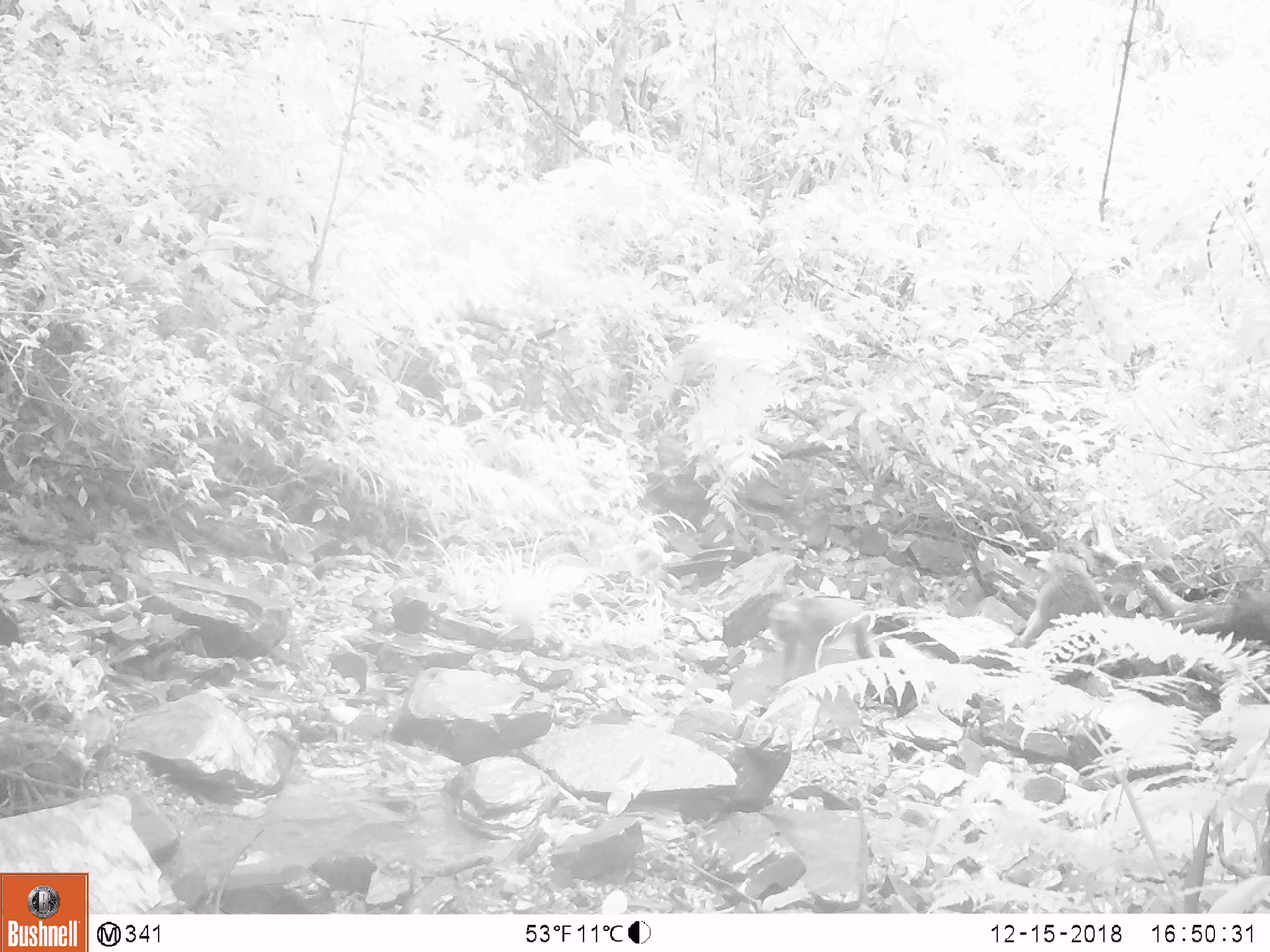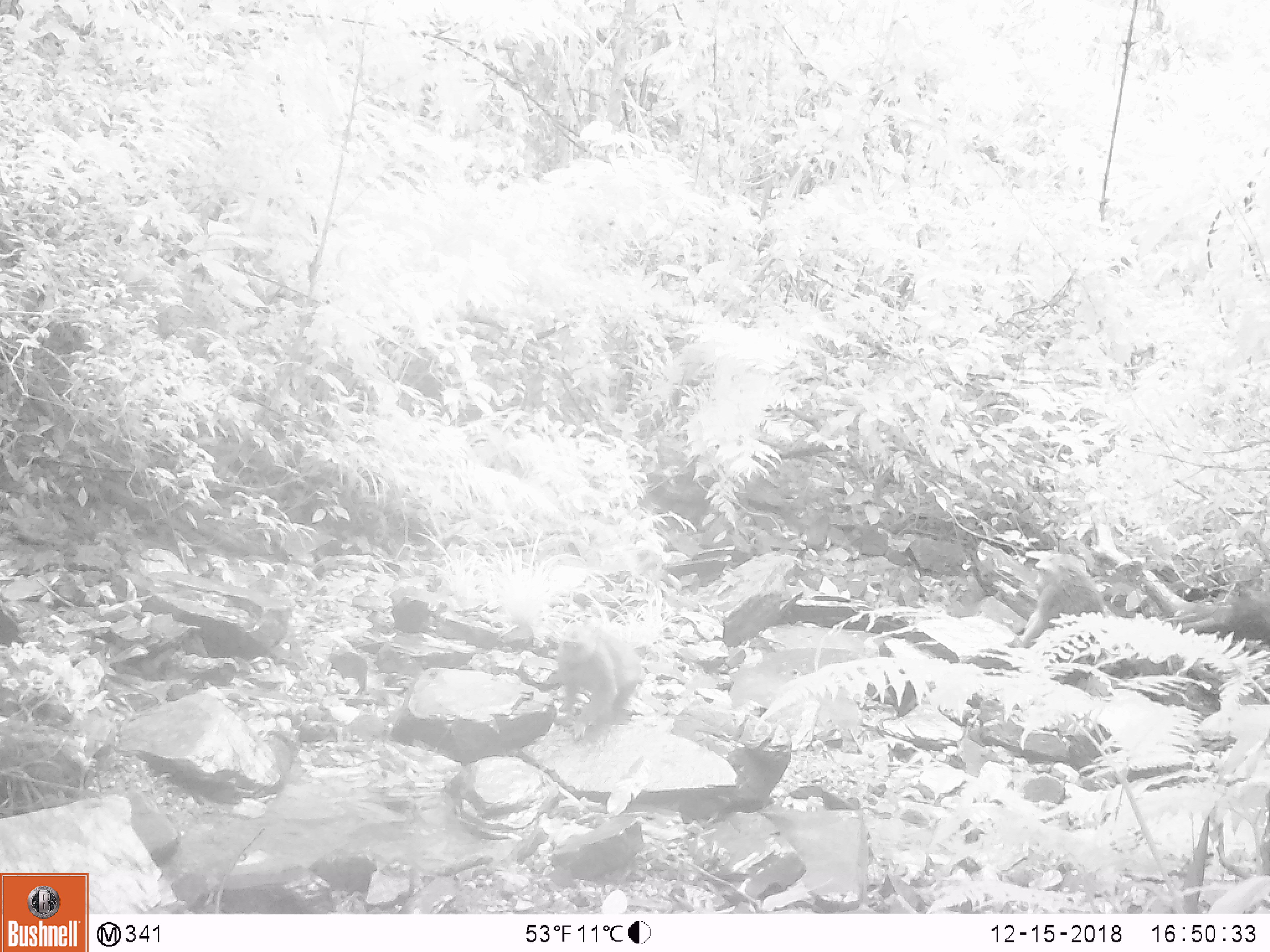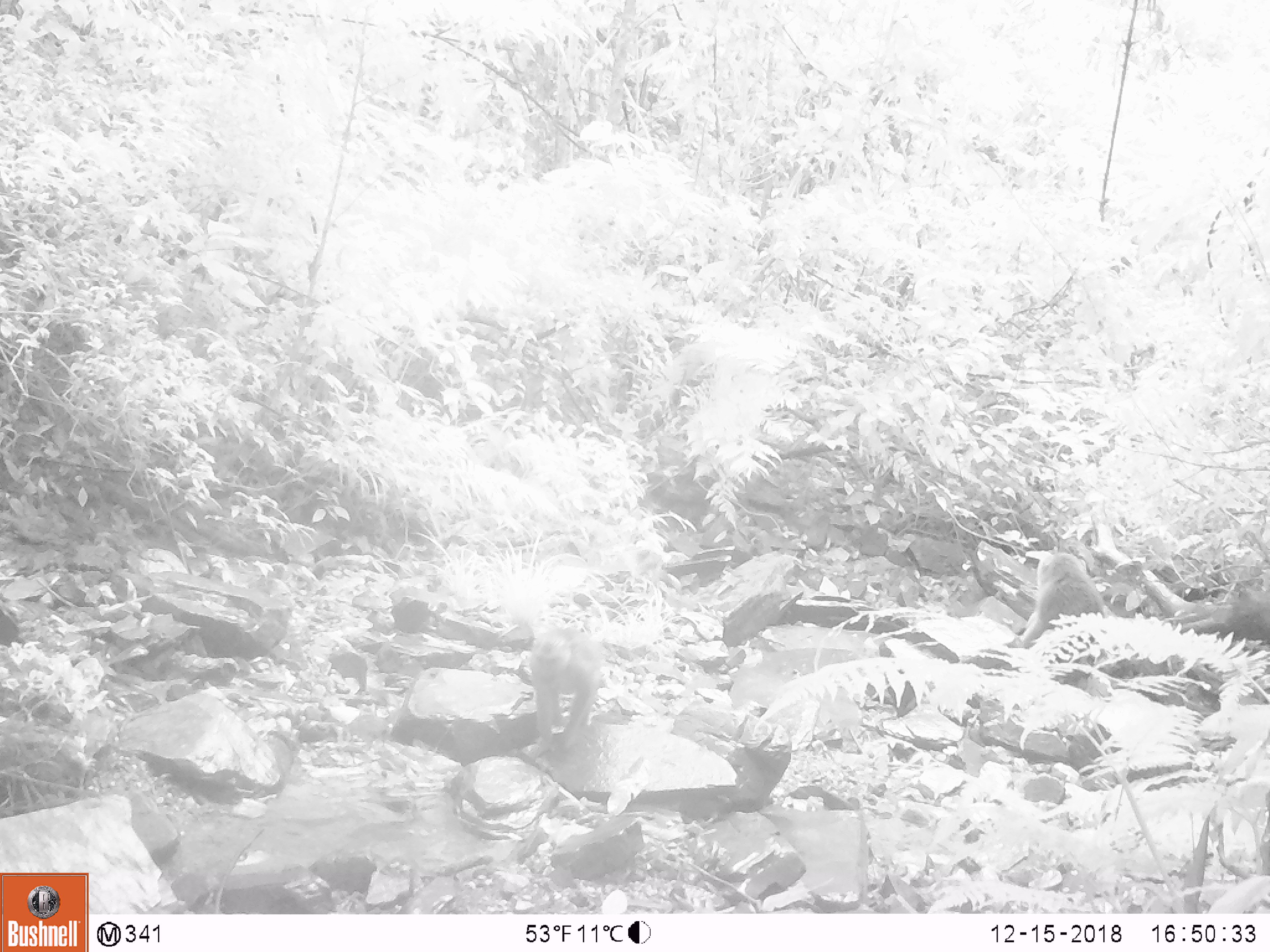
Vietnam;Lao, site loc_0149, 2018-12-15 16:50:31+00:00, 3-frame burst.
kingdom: Animalia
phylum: Chordata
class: Mammalia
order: Primates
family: Cercopithecidae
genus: Macaca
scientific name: Macaca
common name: macaques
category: assam or rhesus macaque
Assam or rhesus macaque (macaques) (Macaca). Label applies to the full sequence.